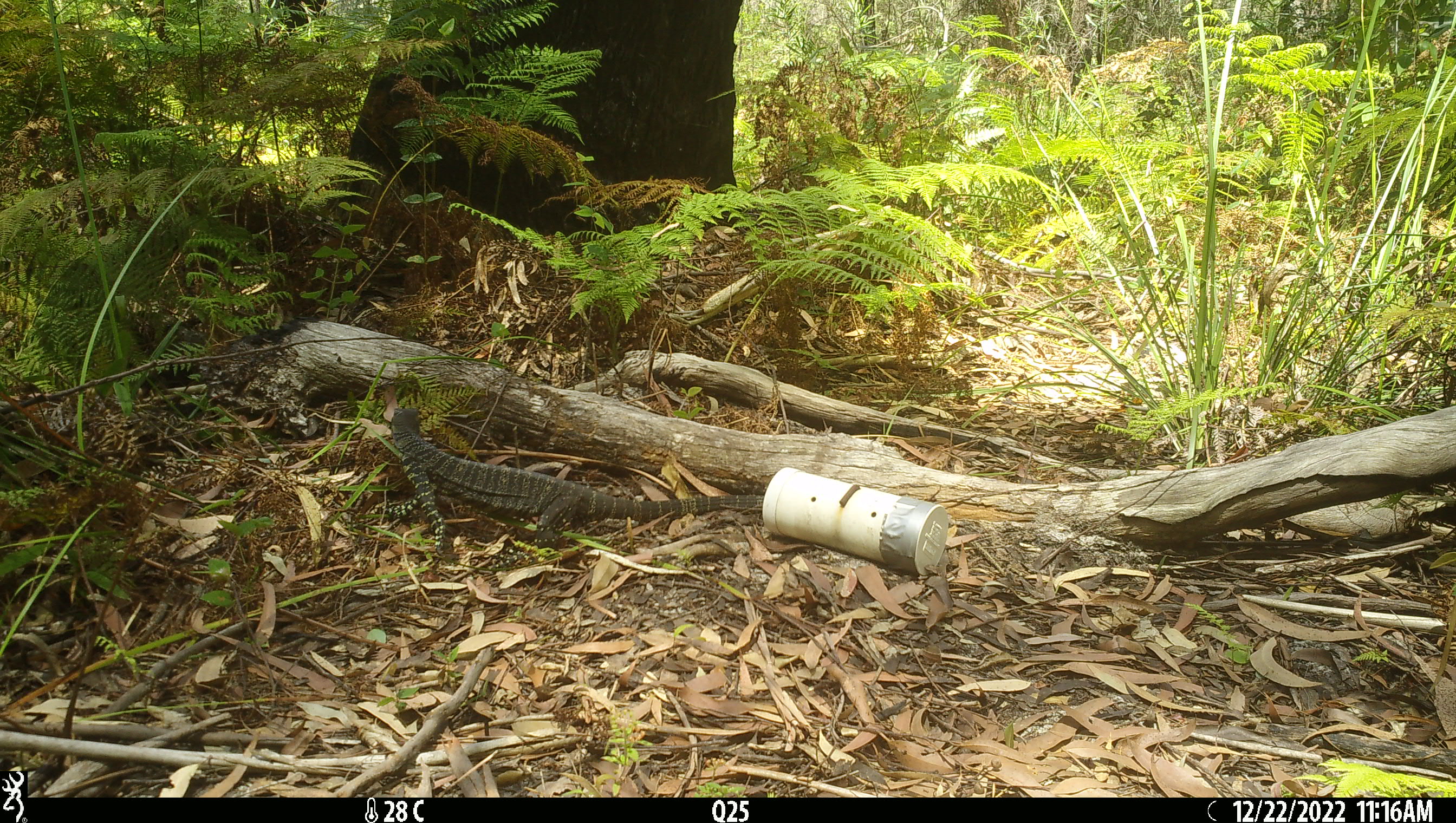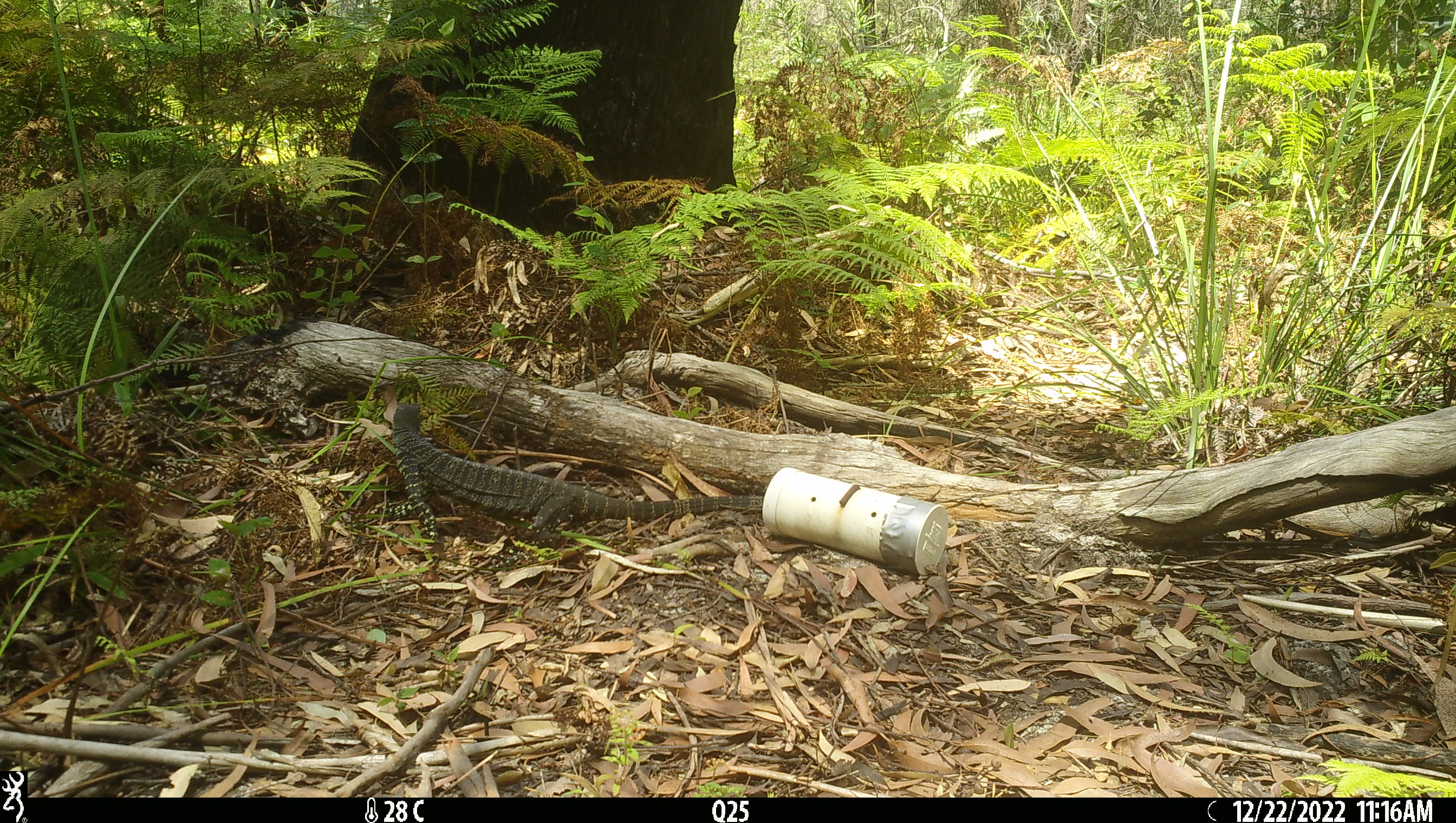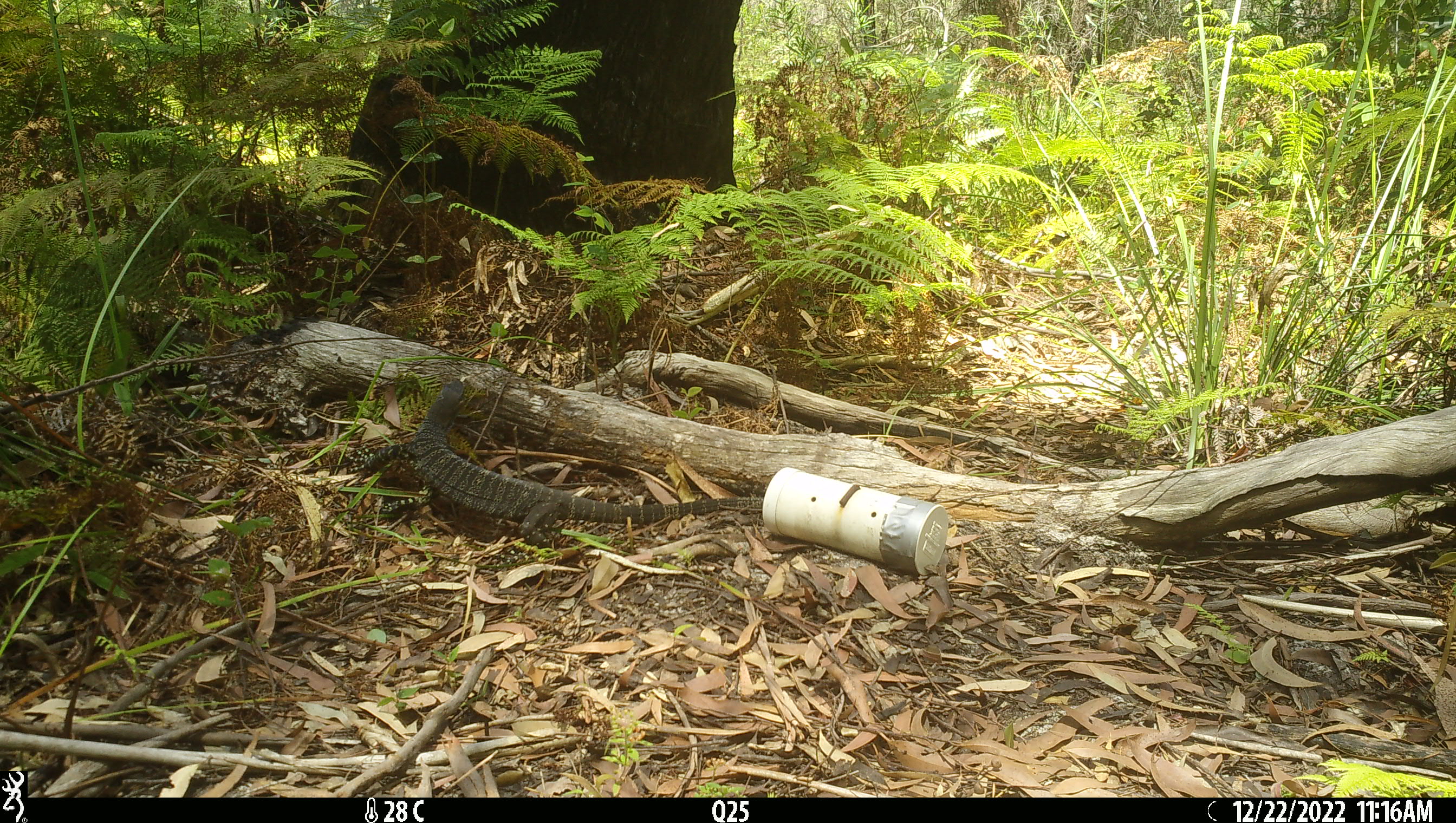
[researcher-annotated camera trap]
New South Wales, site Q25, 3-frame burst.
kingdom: Animalia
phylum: Chordata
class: Reptilia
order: Squamata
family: Varanidae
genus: Varanus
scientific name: Varanus varius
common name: lace monitor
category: goanna